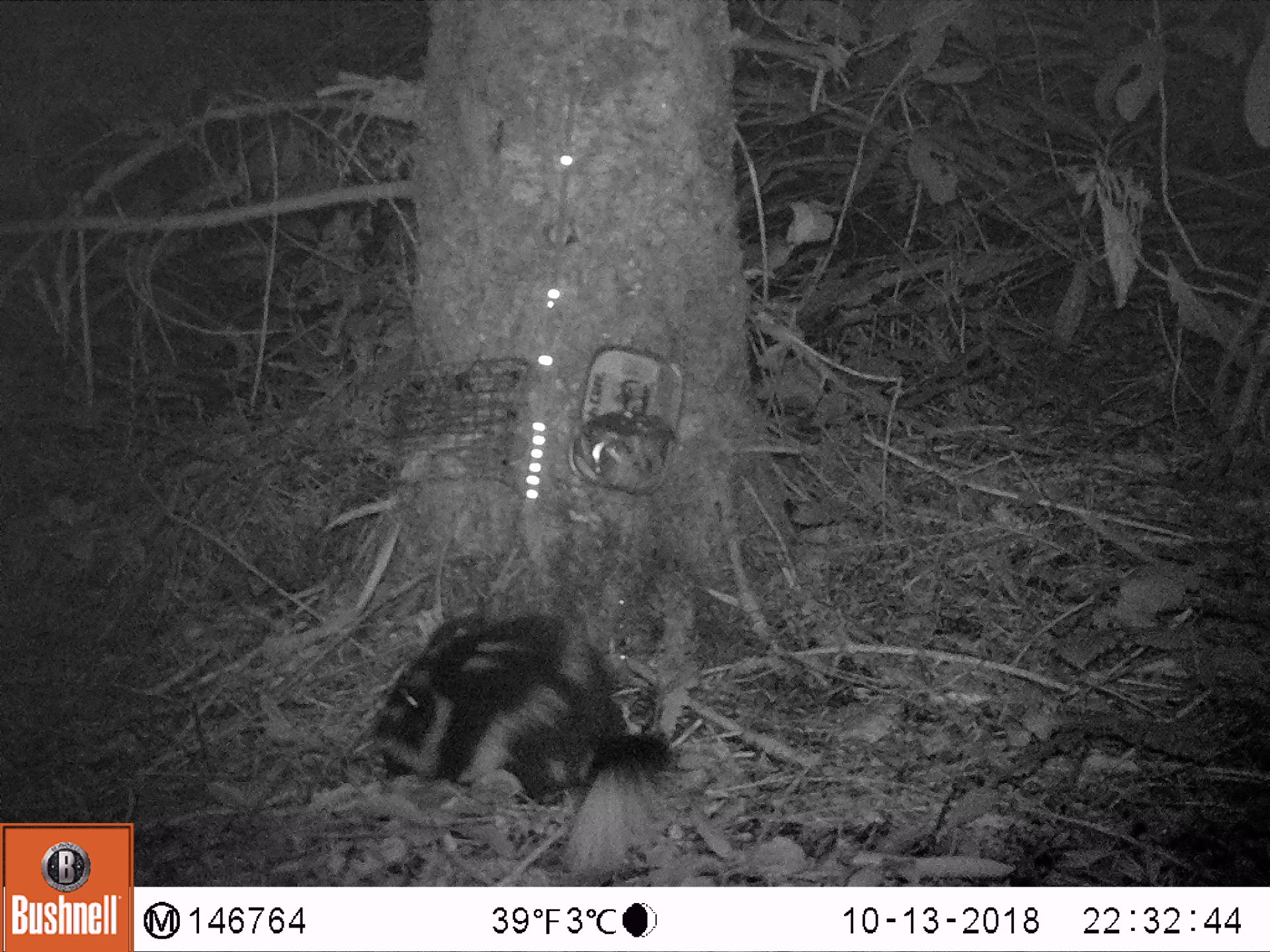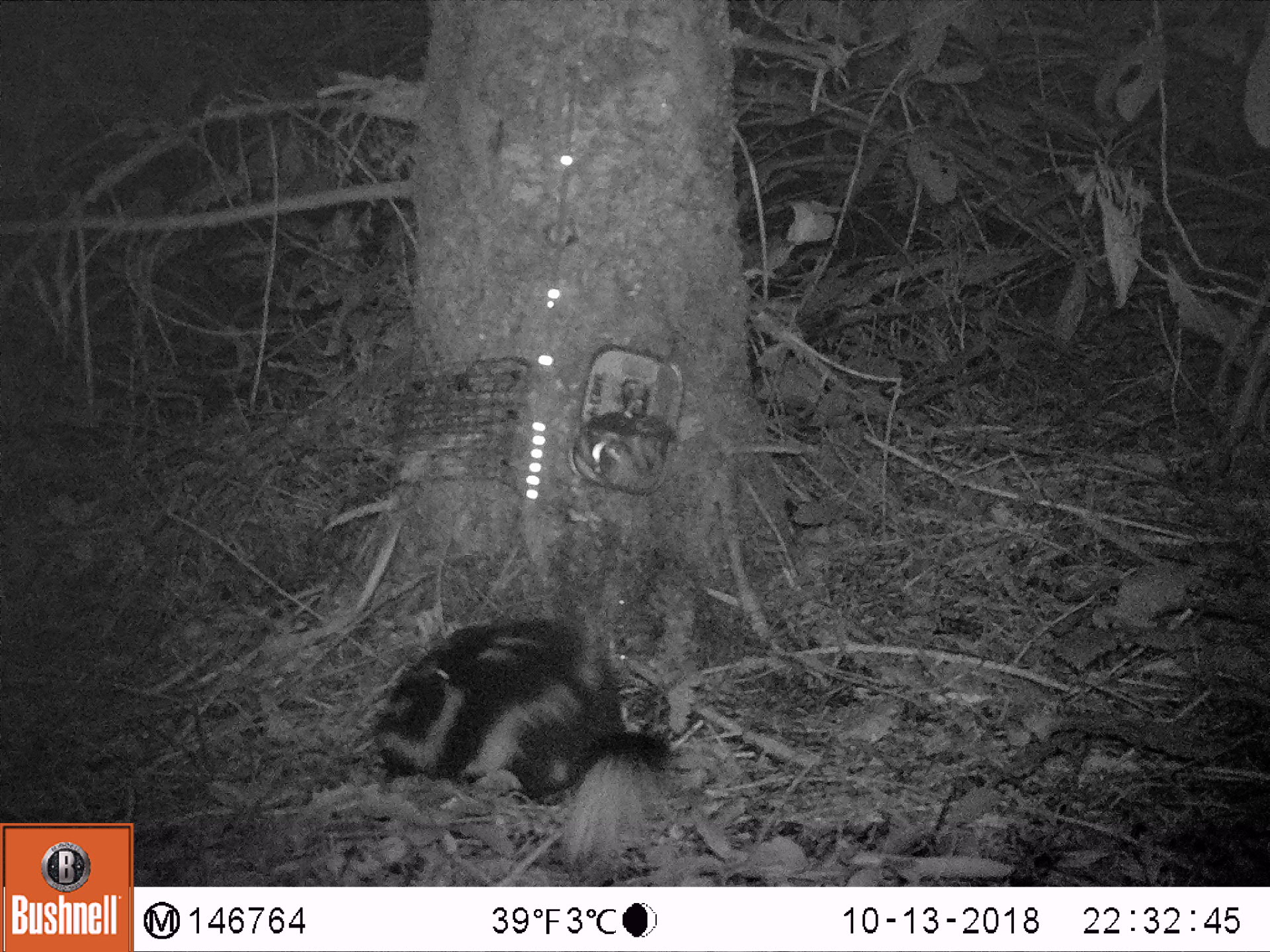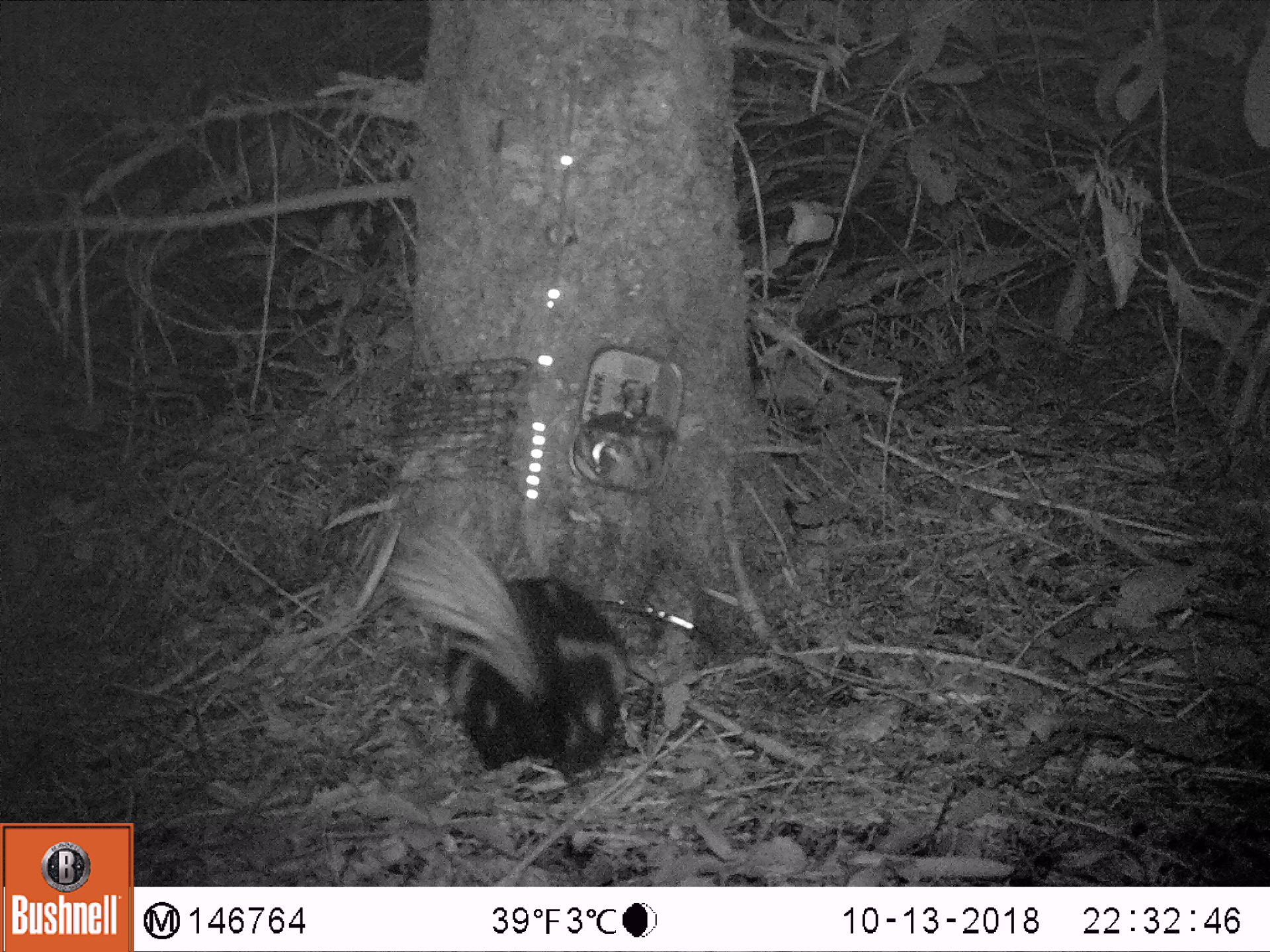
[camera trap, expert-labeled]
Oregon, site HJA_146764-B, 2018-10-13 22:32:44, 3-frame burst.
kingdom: Animalia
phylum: Chordata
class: Mammalia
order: Carnivora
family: Mephitidae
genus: Spilogale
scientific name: Spilogale gracilis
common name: western spotted skunk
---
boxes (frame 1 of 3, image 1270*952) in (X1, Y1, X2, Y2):
western spotted skunk: (346, 598, 699, 882)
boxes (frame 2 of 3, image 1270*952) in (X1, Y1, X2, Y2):
western spotted skunk: (359, 602, 695, 869)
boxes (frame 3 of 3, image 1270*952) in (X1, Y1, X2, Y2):
western spotted skunk: (350, 511, 663, 775)